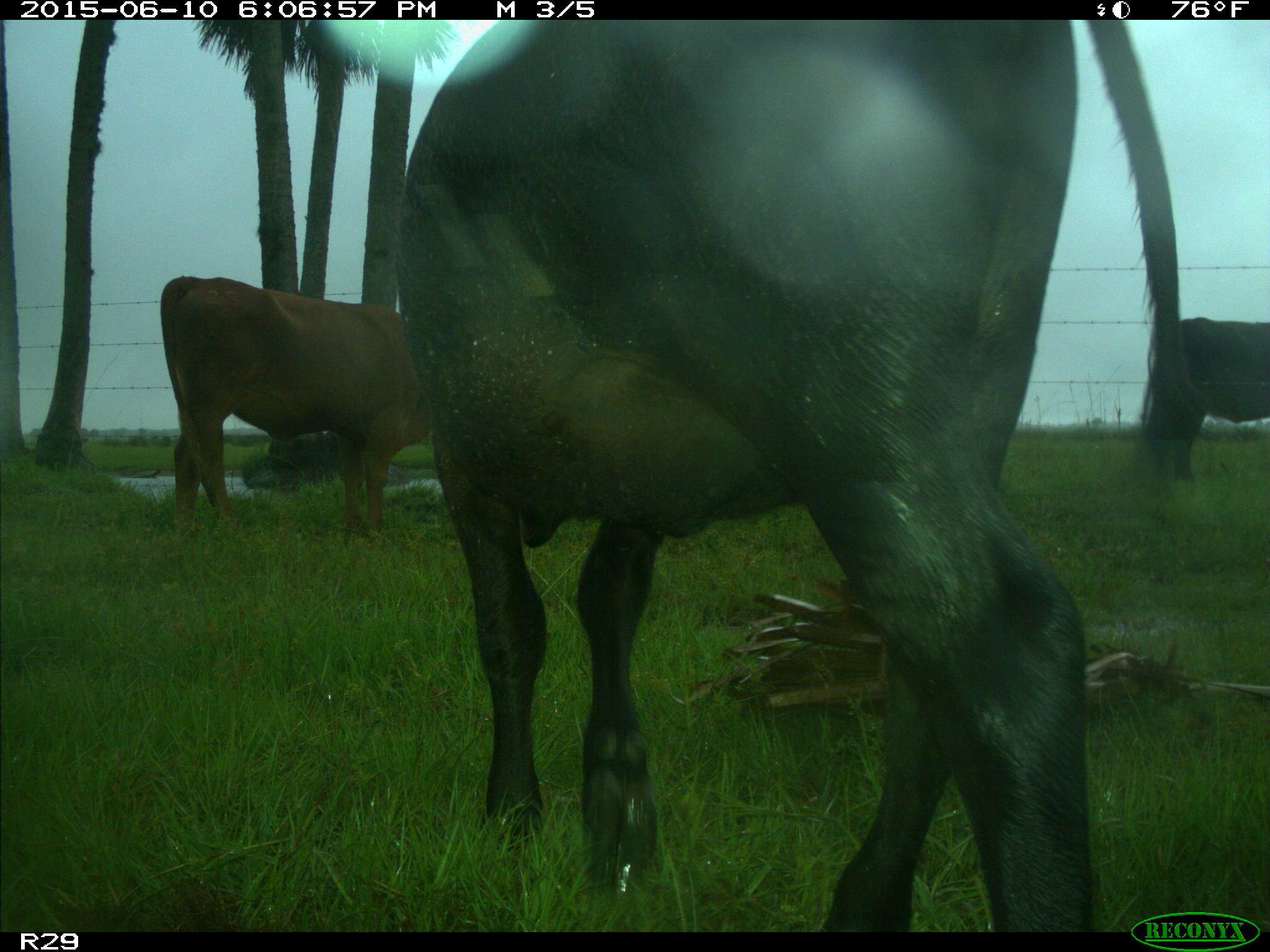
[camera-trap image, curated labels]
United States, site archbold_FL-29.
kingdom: Animalia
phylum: Chordata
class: Mammalia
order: Artiodactyla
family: Bovidae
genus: Bos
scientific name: Bos taurus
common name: domestic cow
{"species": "Bos taurus (domestic cow)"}